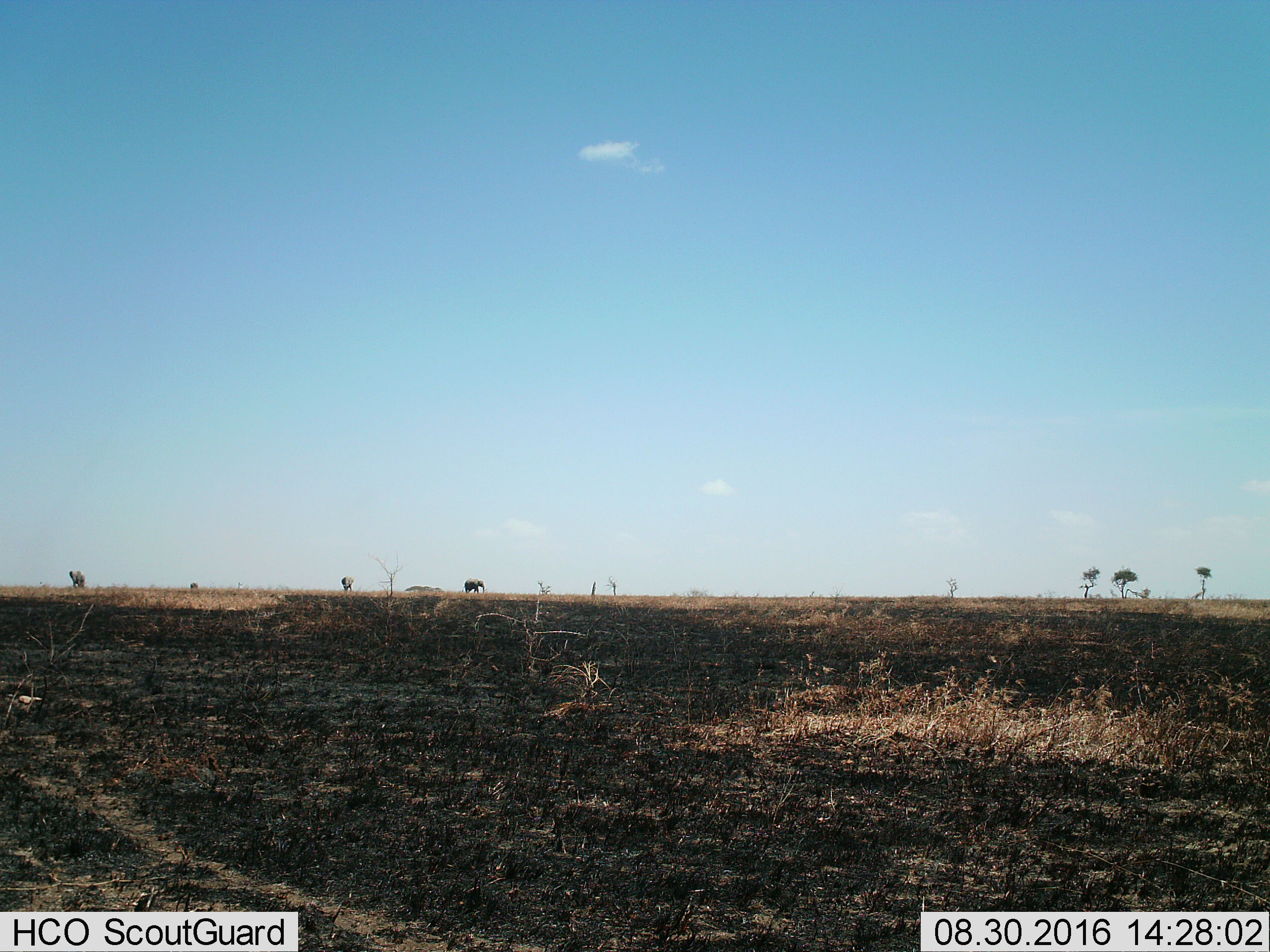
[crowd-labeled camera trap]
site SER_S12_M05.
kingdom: Animalia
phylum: Chordata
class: Mammalia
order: Proboscidea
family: Elephantidae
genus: Loxodonta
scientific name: Loxodonta africana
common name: african bush elephant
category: elephant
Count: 4.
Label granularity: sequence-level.